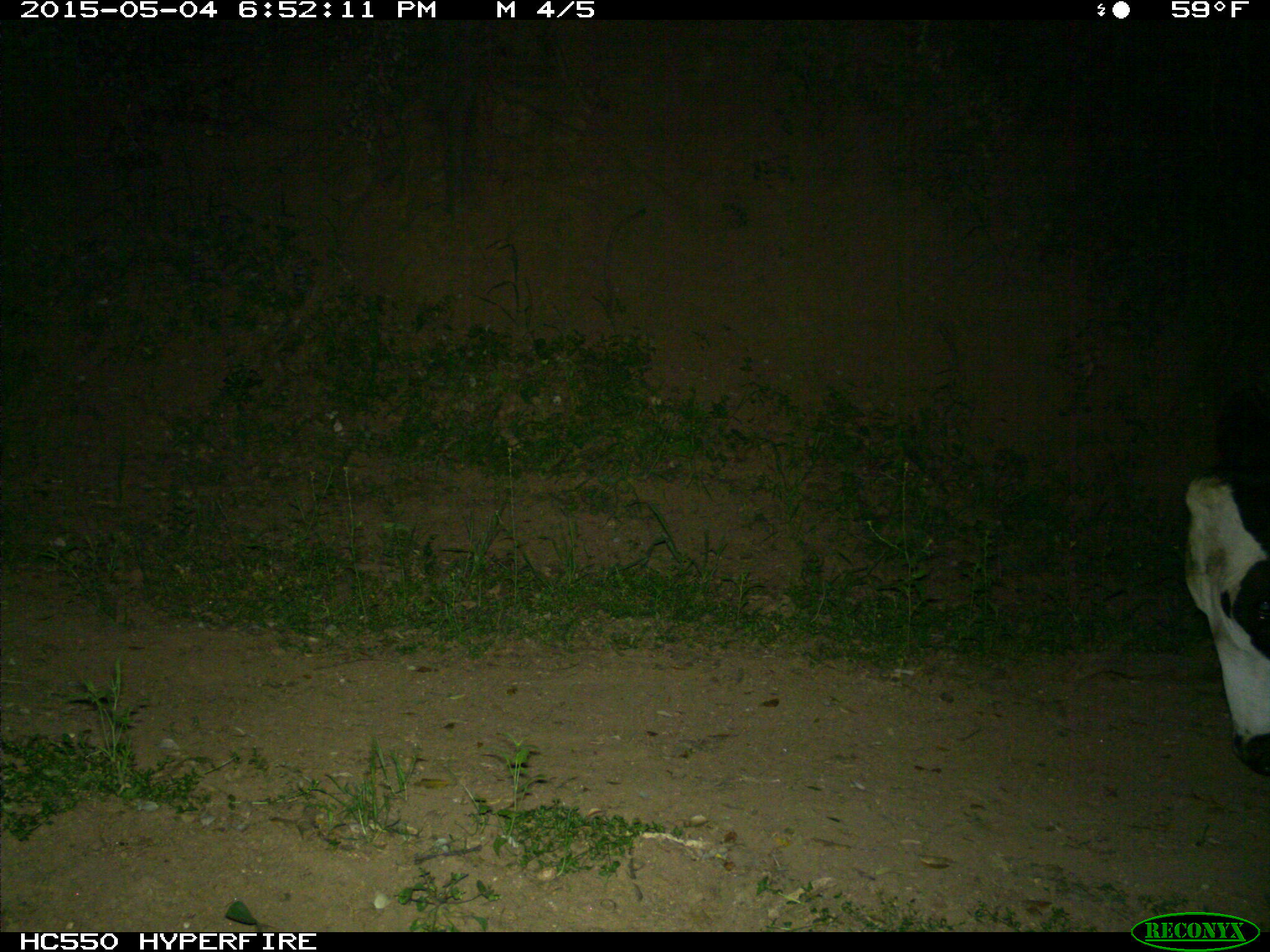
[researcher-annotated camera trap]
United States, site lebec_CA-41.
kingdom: Animalia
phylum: Chordata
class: Mammalia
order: Artiodactyla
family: Bovidae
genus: Bos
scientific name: Bos taurus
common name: domestic cow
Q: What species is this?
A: Bos taurus (domestic cow).